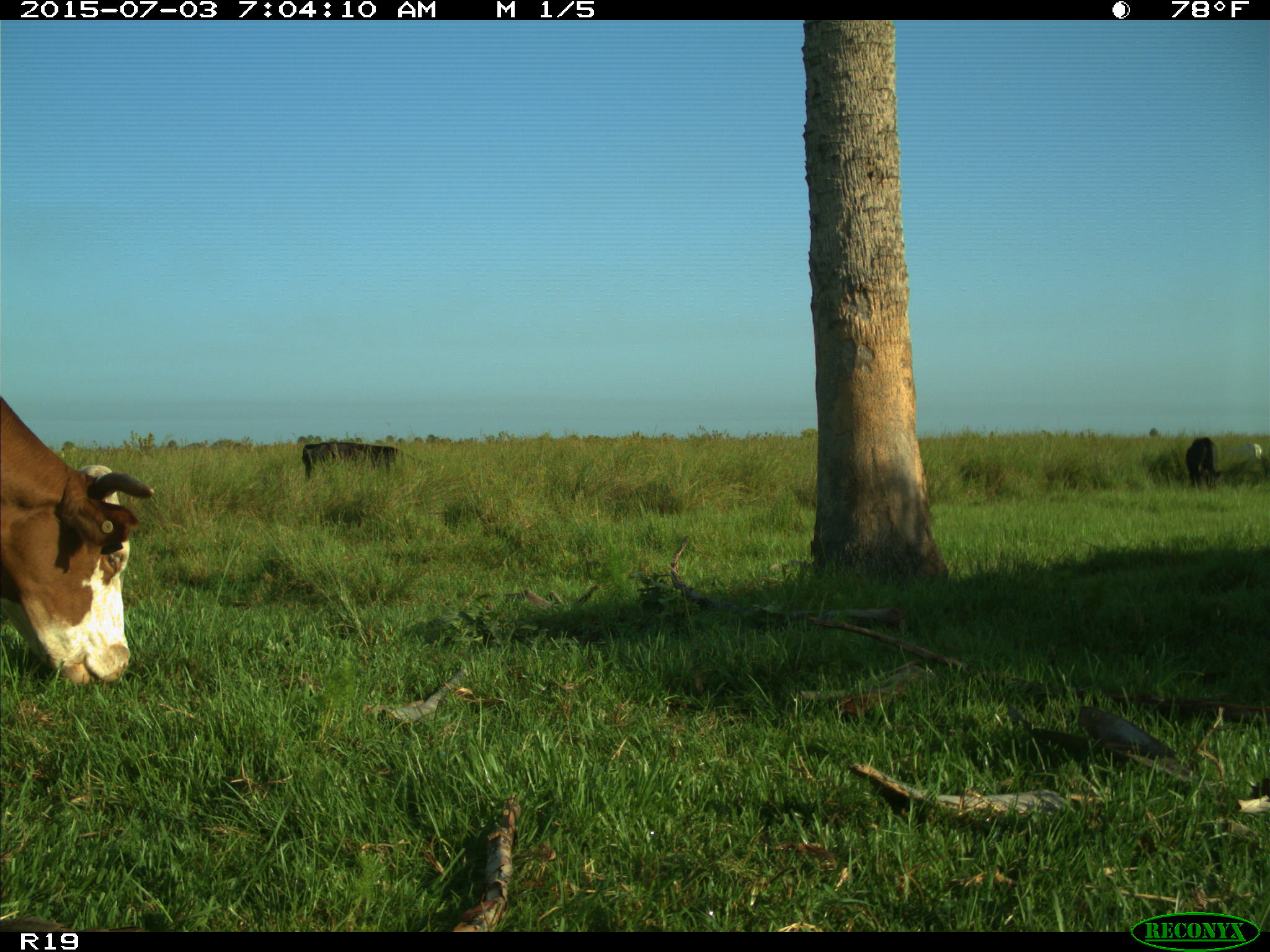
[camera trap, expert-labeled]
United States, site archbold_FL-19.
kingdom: Animalia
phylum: Chordata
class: Mammalia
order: Artiodactyla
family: Bovidae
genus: Bos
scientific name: Bos taurus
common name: domestic cow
Bos taurus (domestic cow).